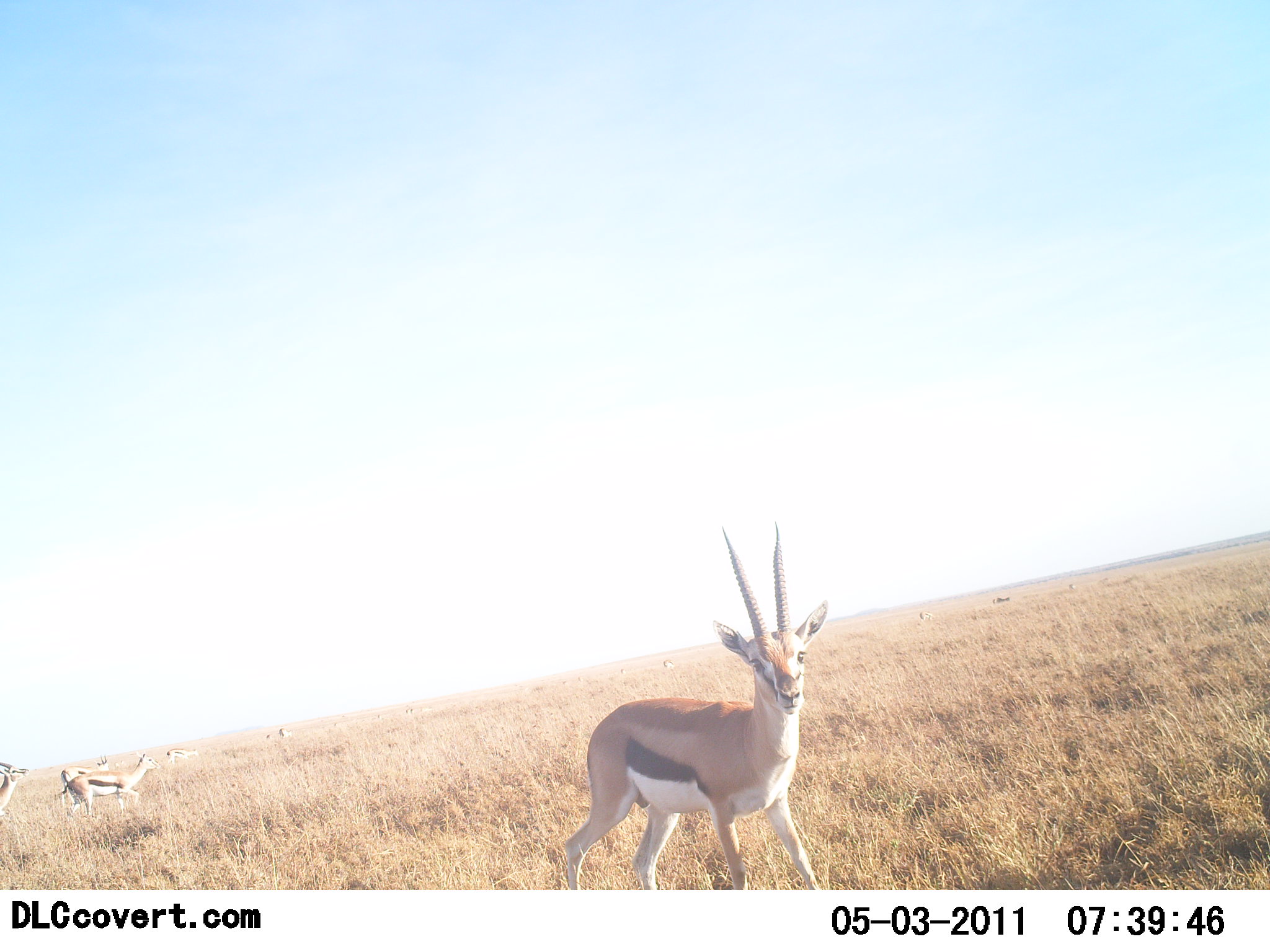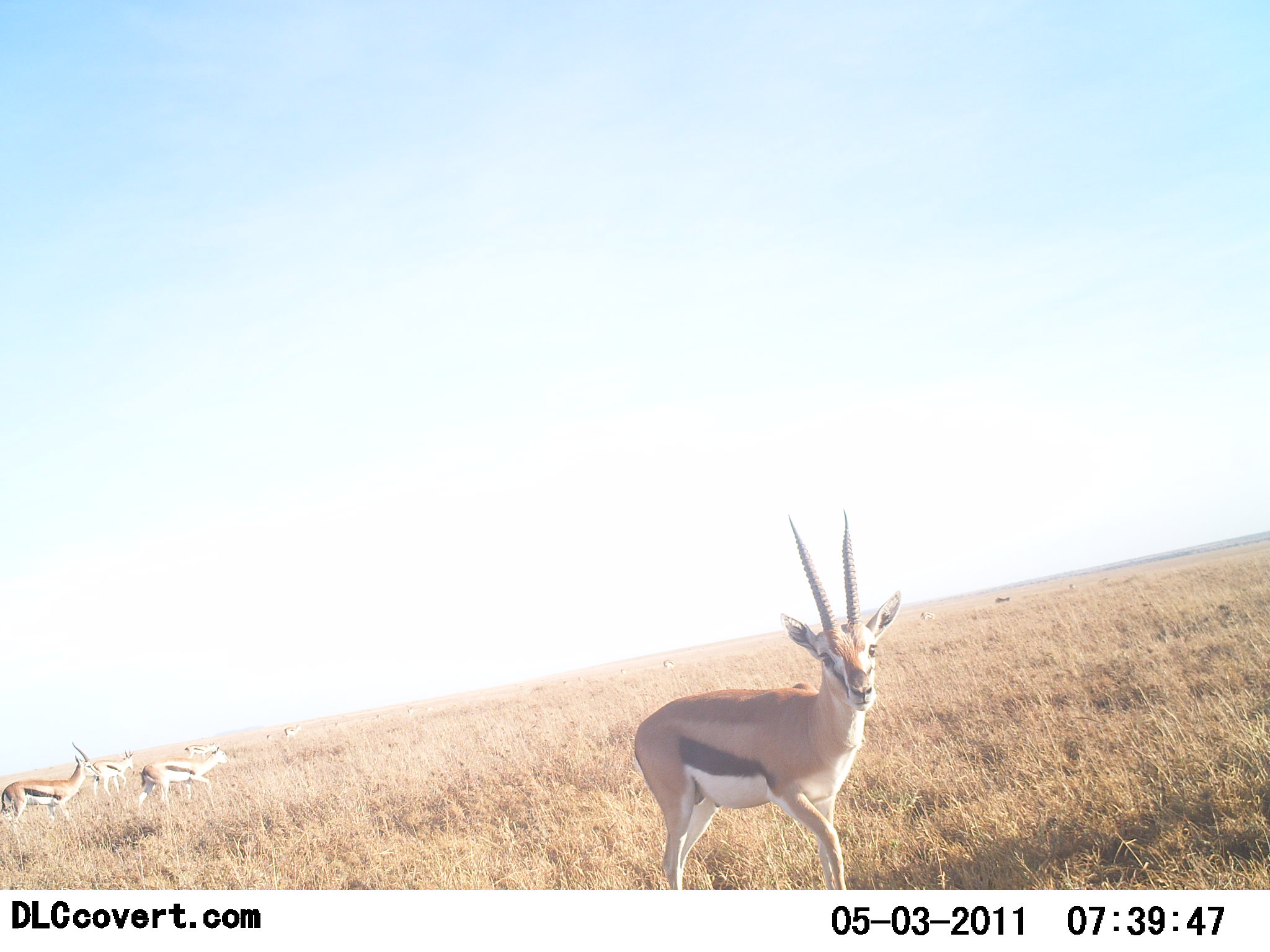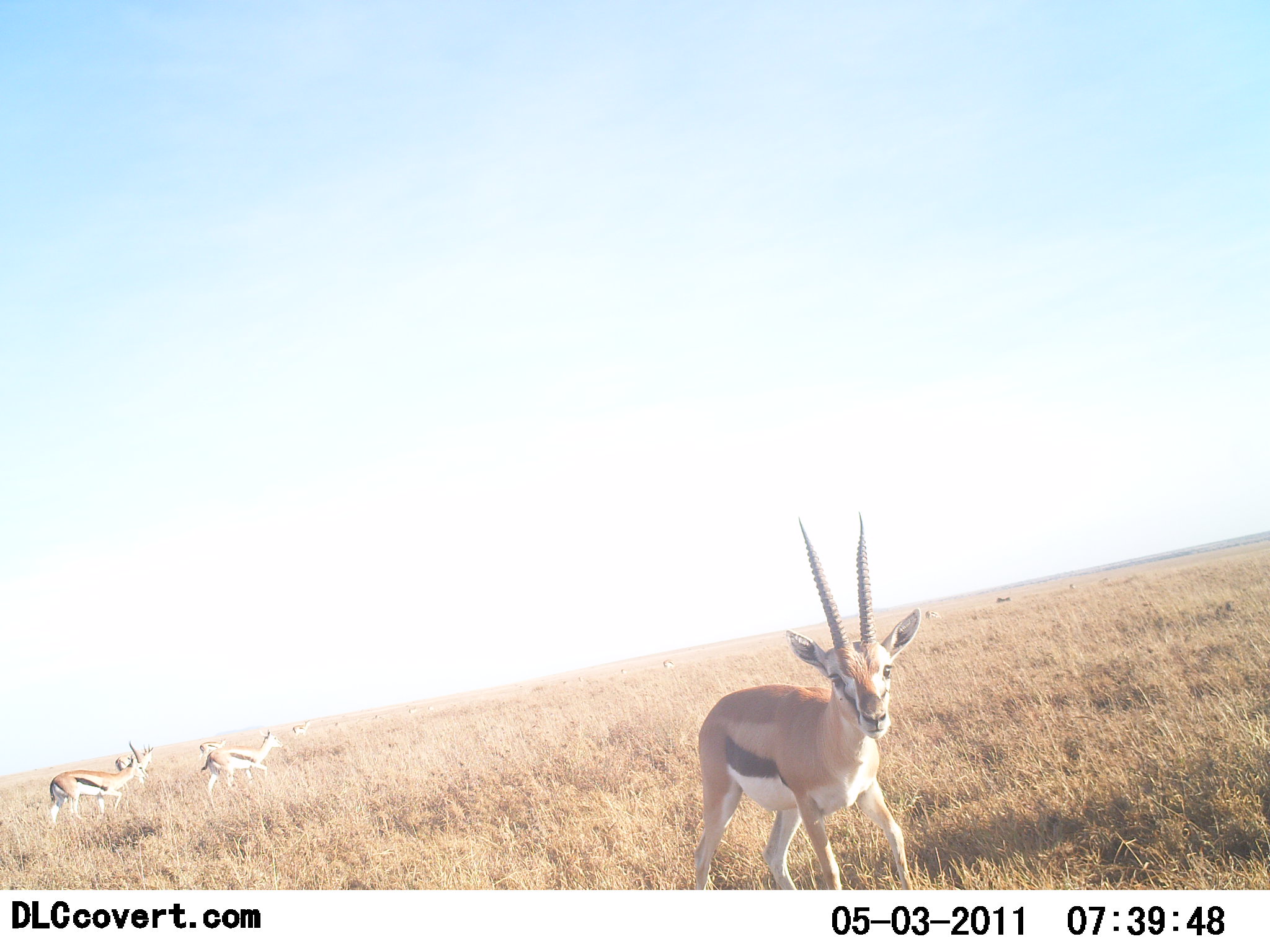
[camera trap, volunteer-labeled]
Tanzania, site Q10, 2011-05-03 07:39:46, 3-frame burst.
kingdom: Animalia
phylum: Chordata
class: Mammalia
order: Artiodactyla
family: Bovidae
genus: Eudorcas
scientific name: Eudorcas thomsonii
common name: thomson's gazelle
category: gazellethomsons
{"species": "gazellethomsons (thomson's gazelle) (Eudorcas thomsonii)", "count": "6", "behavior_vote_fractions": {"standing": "40%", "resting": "0%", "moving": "90%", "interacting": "10%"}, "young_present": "0%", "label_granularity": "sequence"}